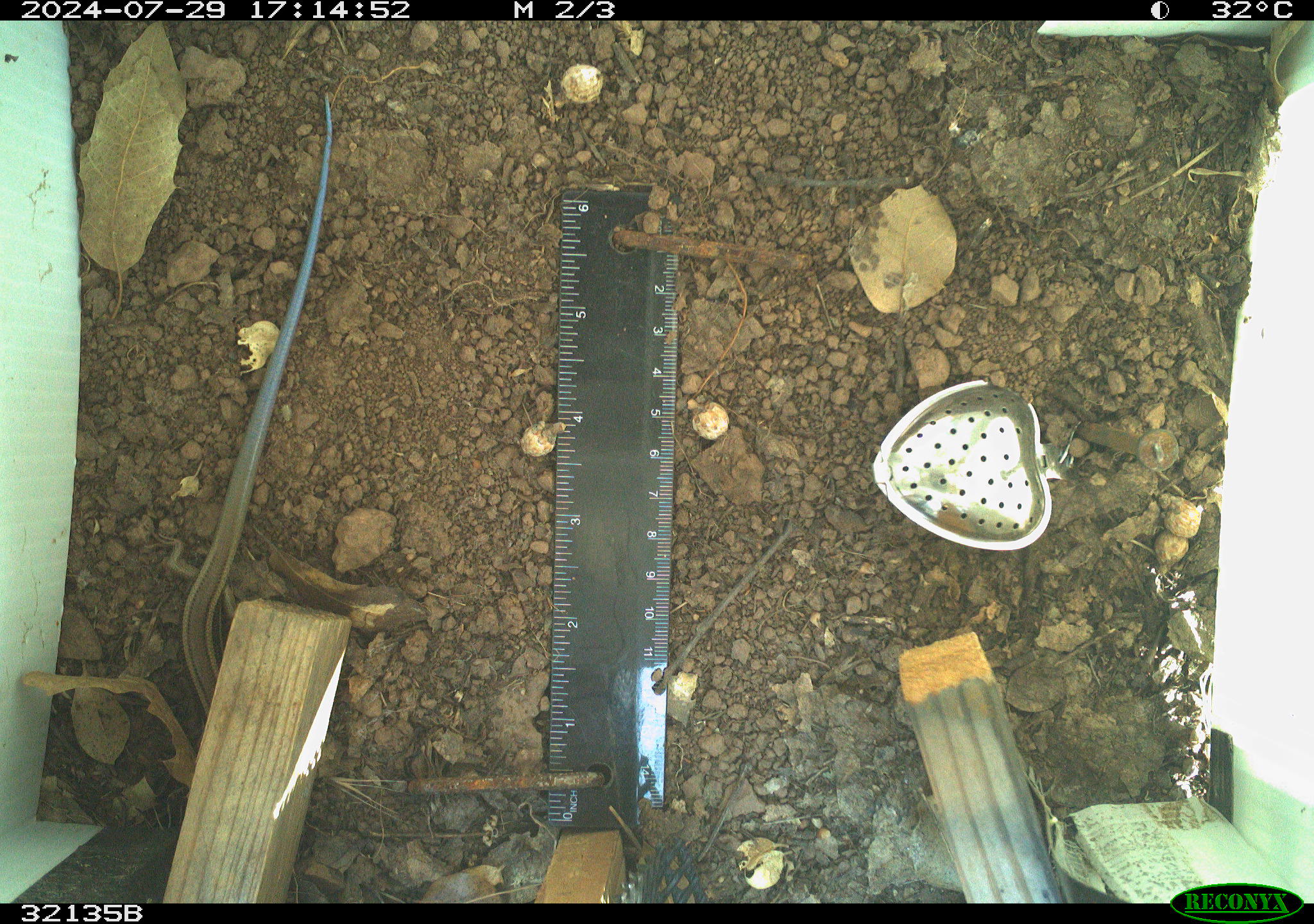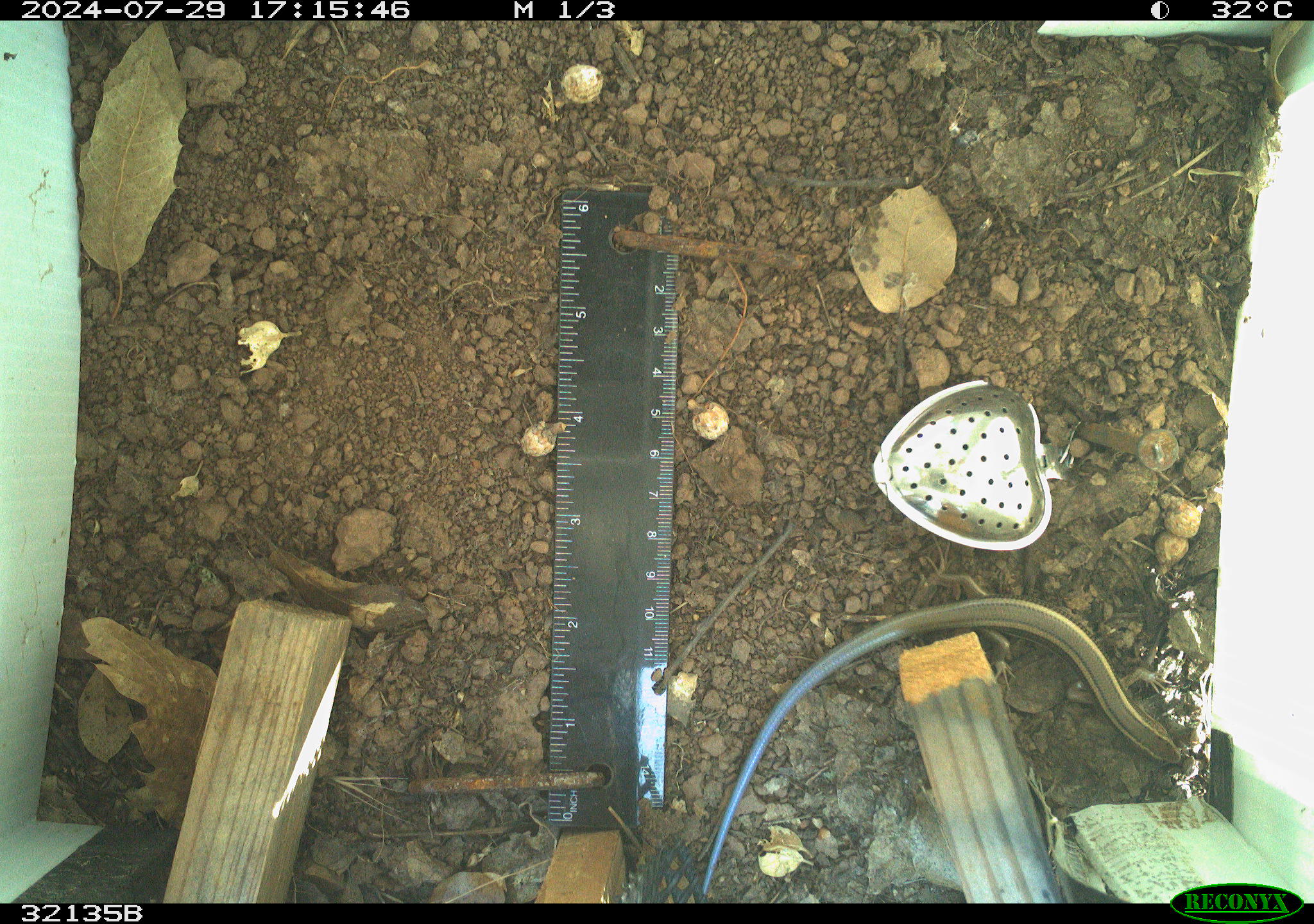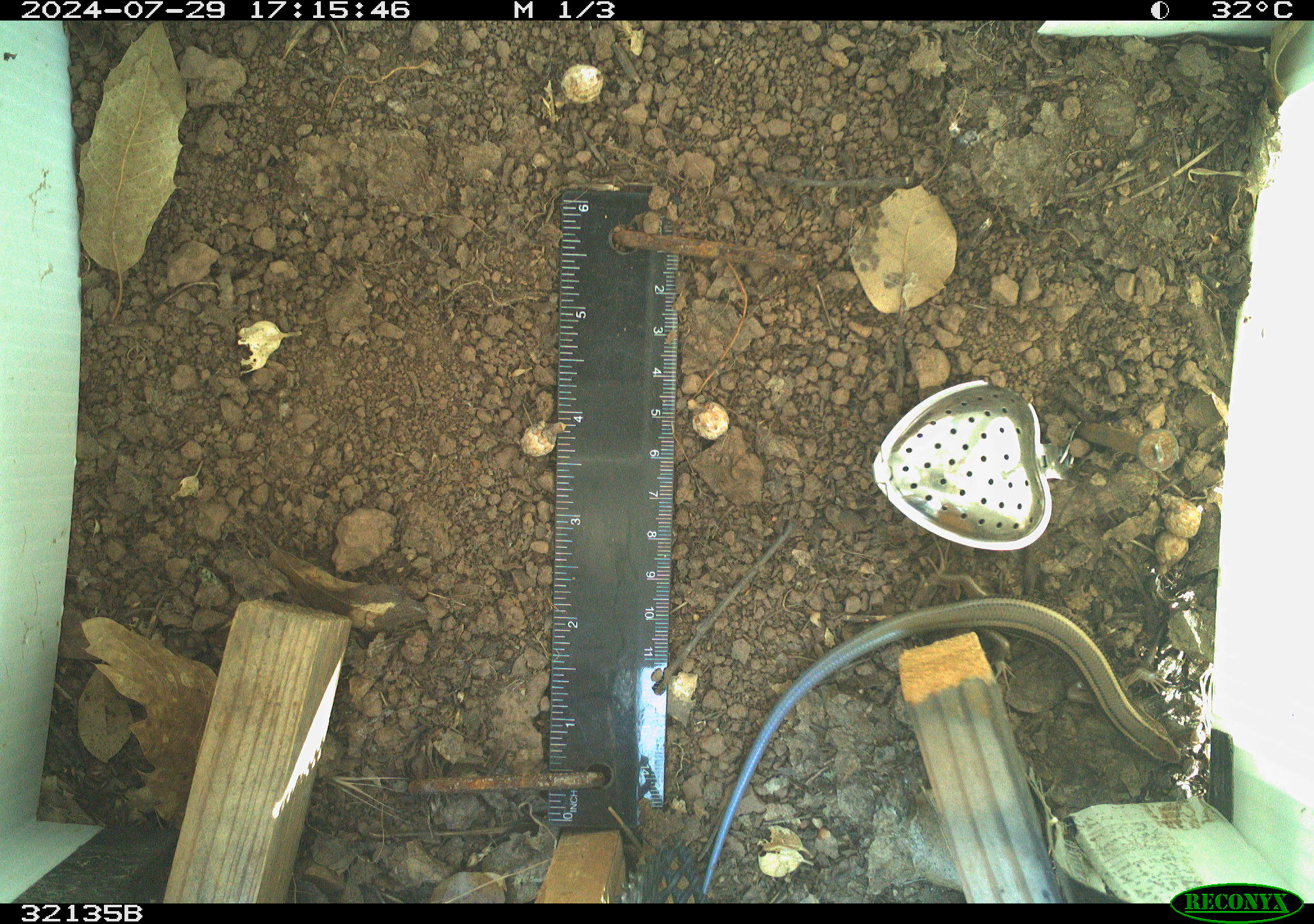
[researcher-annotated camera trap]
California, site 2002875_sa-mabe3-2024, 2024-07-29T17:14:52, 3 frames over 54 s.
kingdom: Animalia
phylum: Chordata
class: Reptilia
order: Squamata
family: Scincidae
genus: Plestiodon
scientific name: Plestiodon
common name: blue-tailed skinks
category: plestiodon species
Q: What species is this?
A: Plestiodon species (blue-tailed skinks) (Plestiodon).